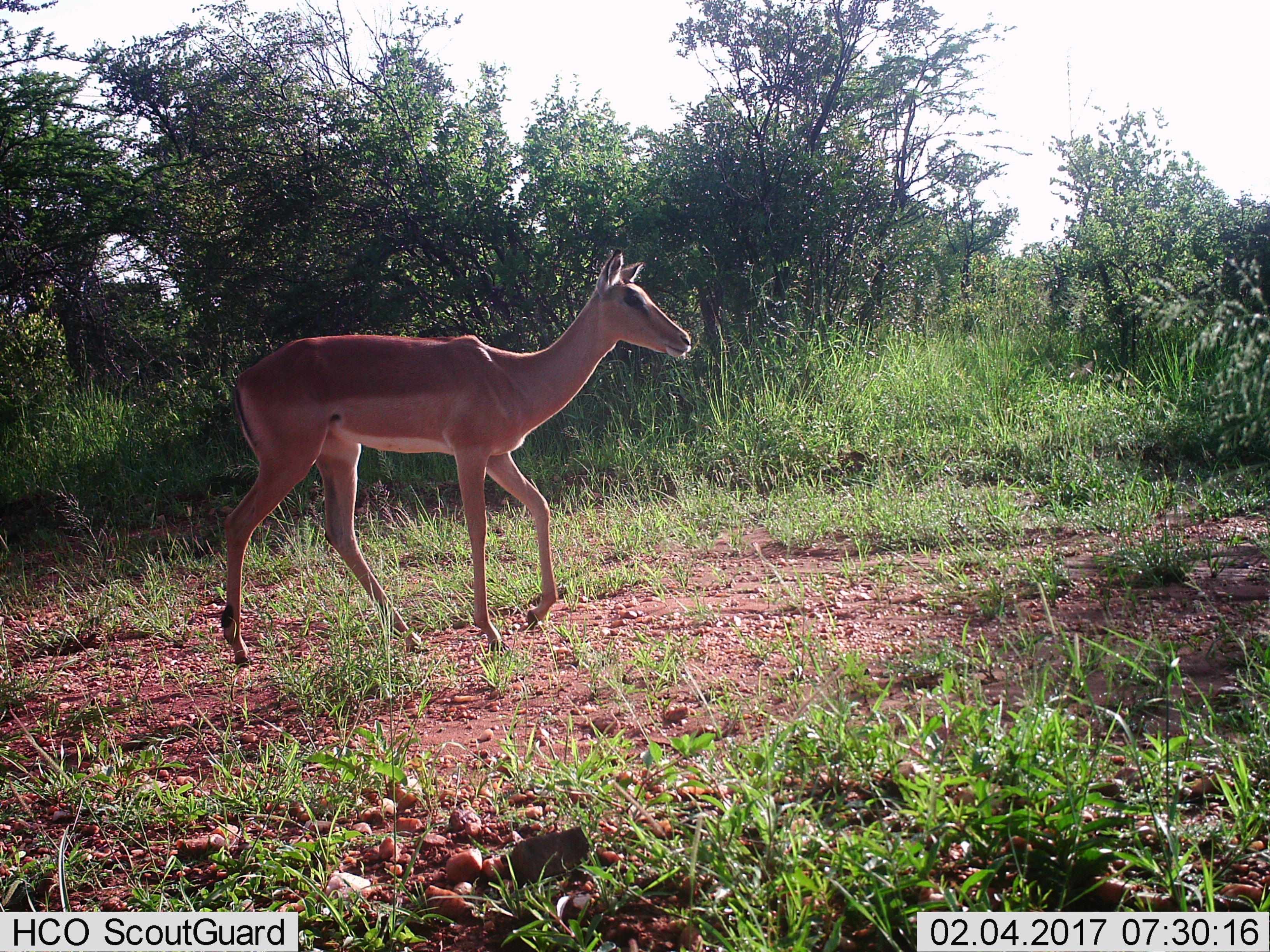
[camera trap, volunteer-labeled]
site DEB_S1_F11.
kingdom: Animalia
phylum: Chordata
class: Mammalia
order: Artiodactyla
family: Bovidae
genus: Aepyceros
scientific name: Aepyceros melampus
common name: impala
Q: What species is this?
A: Impala (Aepyceros melampus).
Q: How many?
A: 1.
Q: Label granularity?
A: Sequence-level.